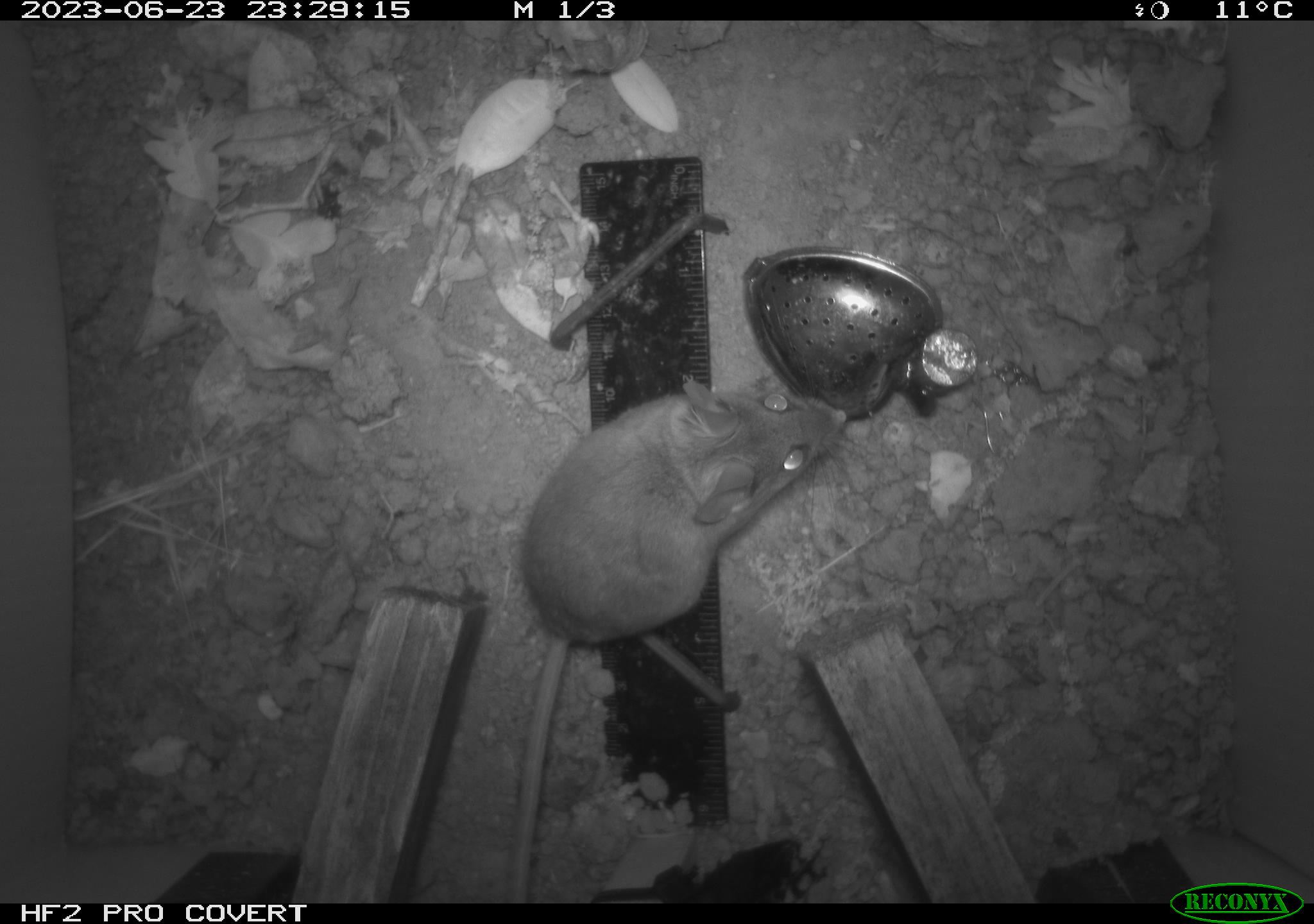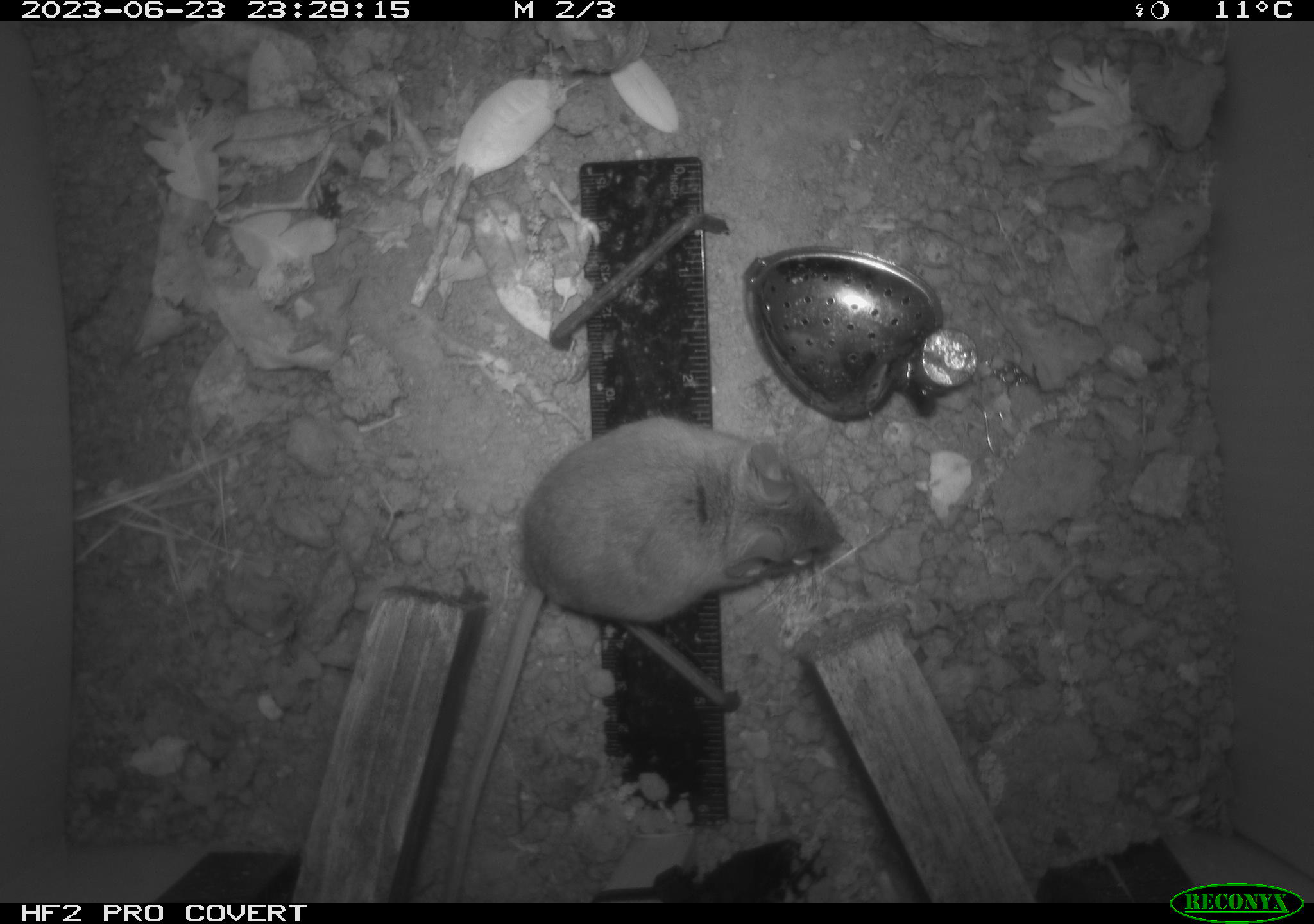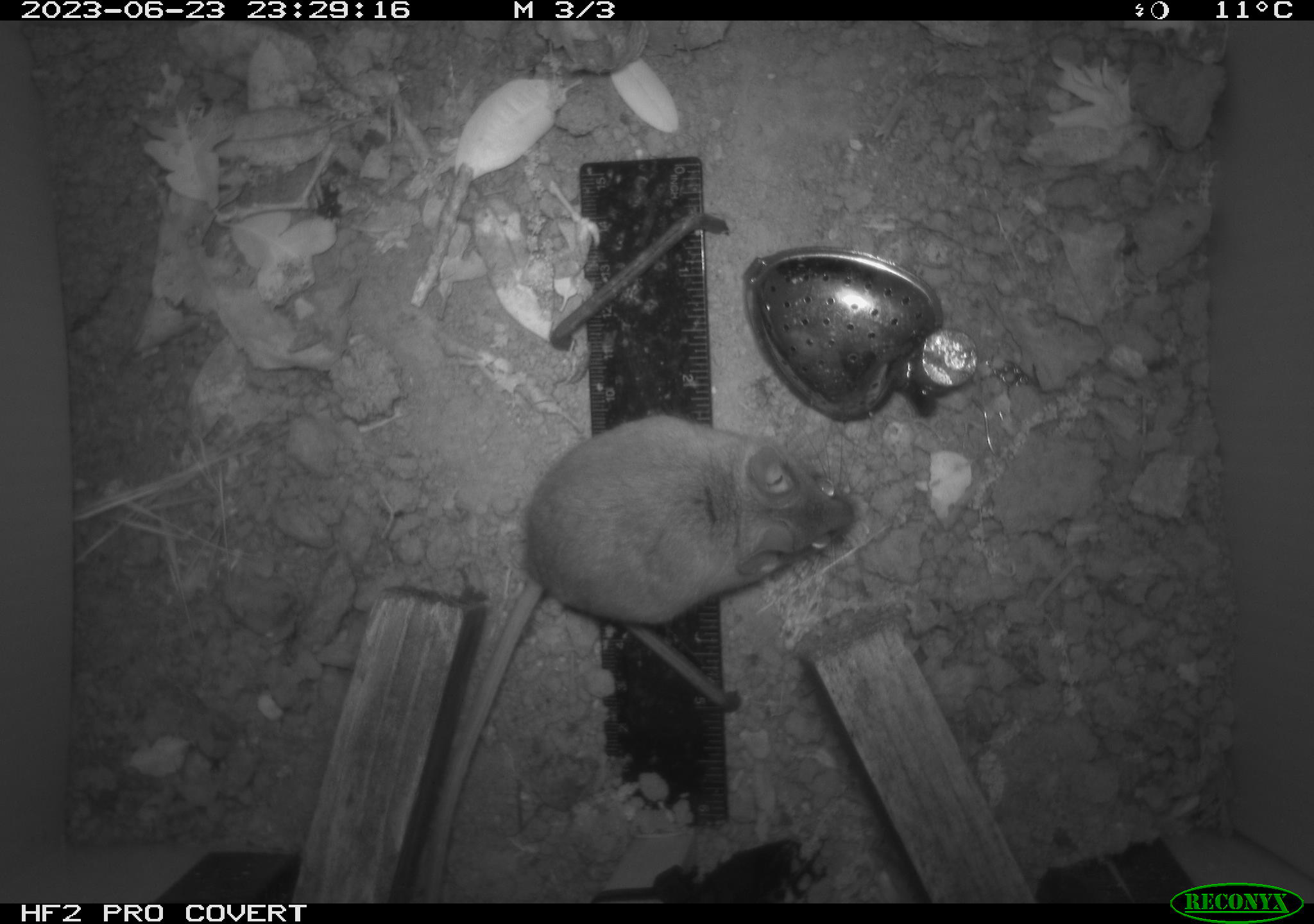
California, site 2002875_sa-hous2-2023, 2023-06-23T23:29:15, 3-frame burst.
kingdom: Animalia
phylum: Chordata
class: Mammalia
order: Rodentia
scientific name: Rodentia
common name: mouse species